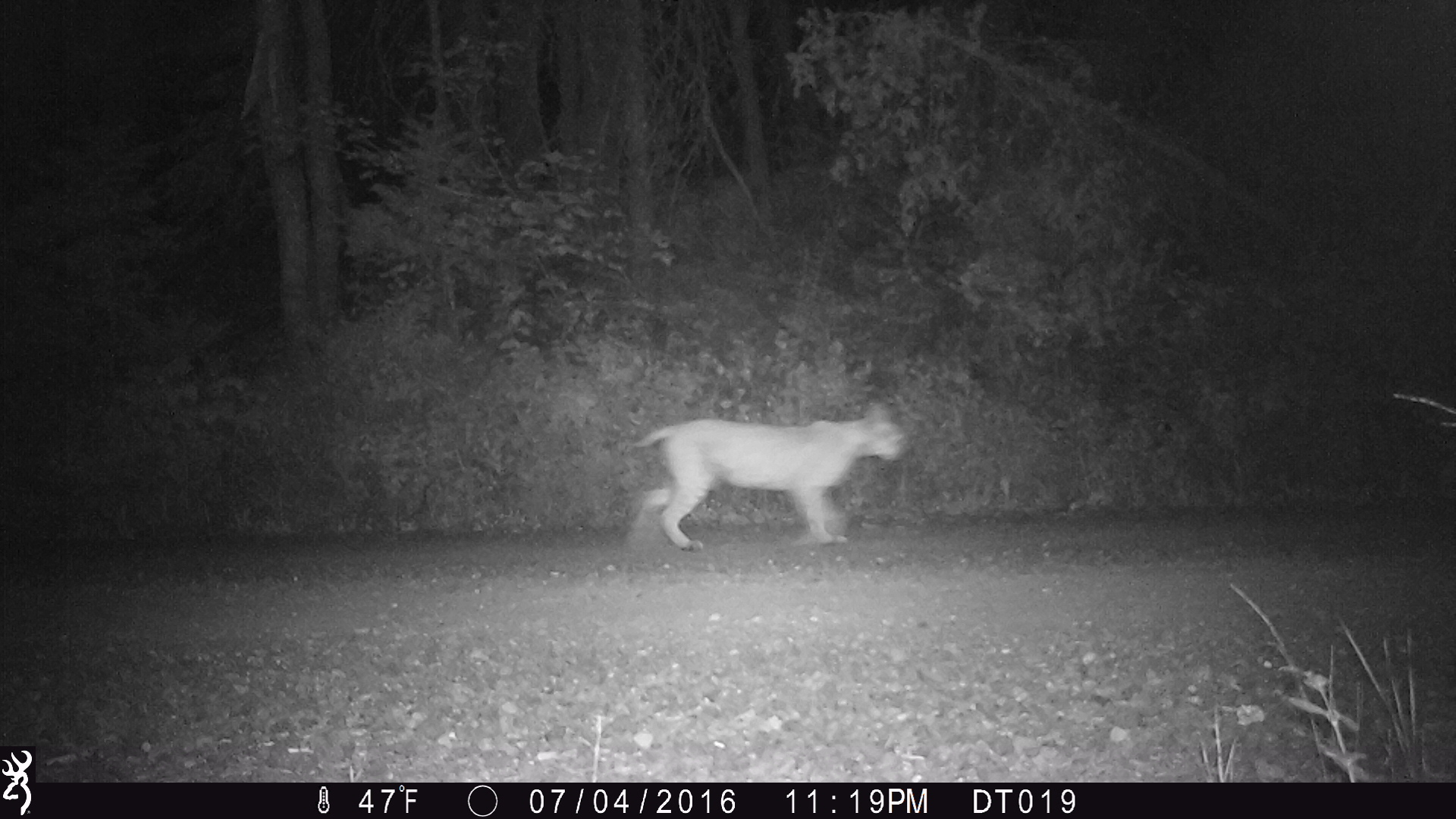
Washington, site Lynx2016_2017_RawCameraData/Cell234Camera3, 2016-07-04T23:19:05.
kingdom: Animalia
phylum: Chordata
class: Mammalia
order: Carnivora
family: Felidae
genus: Lynx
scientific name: Lynx rufus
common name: bobcat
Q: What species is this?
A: Lynx rufus (bobcat).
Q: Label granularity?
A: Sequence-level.